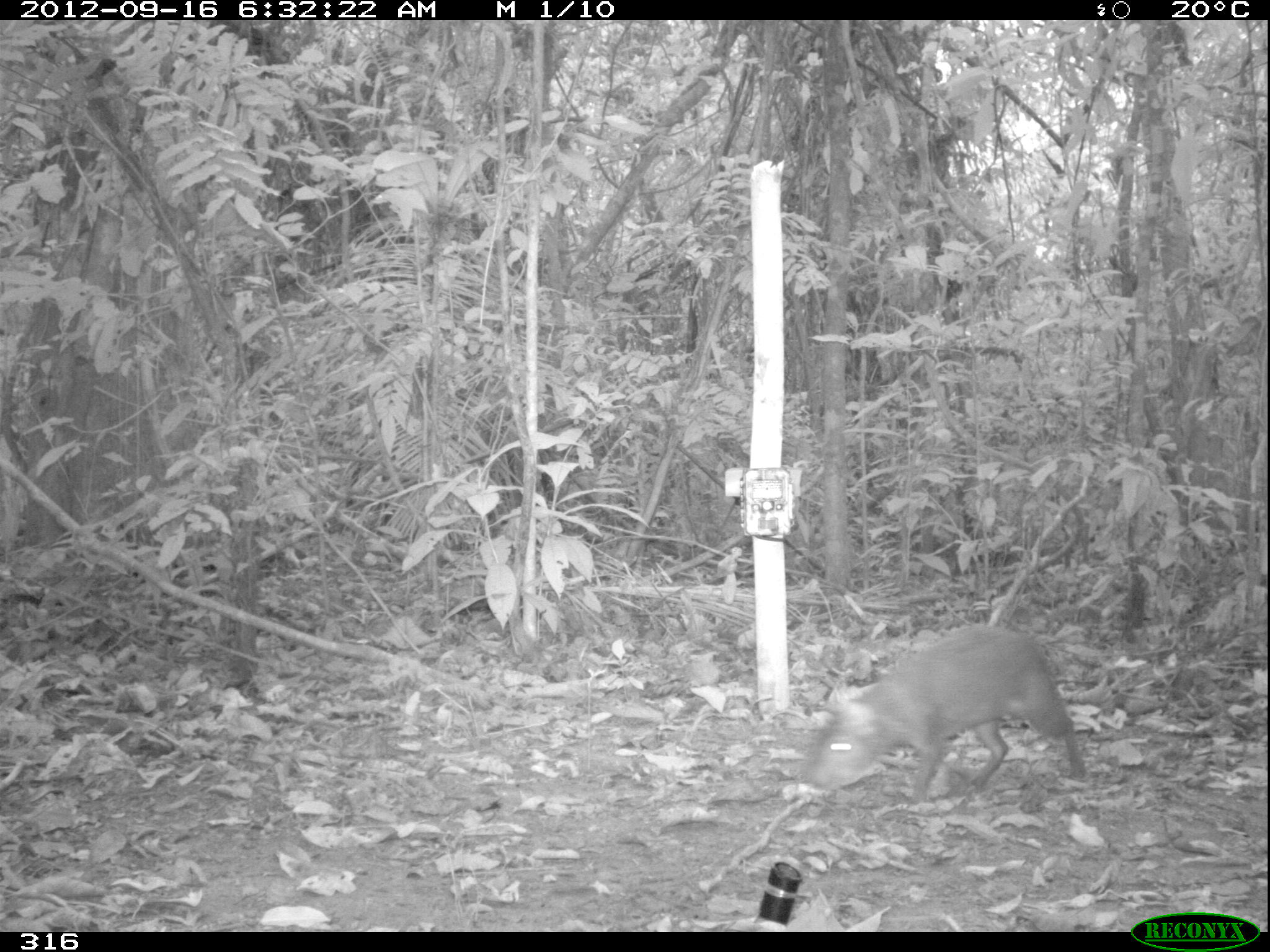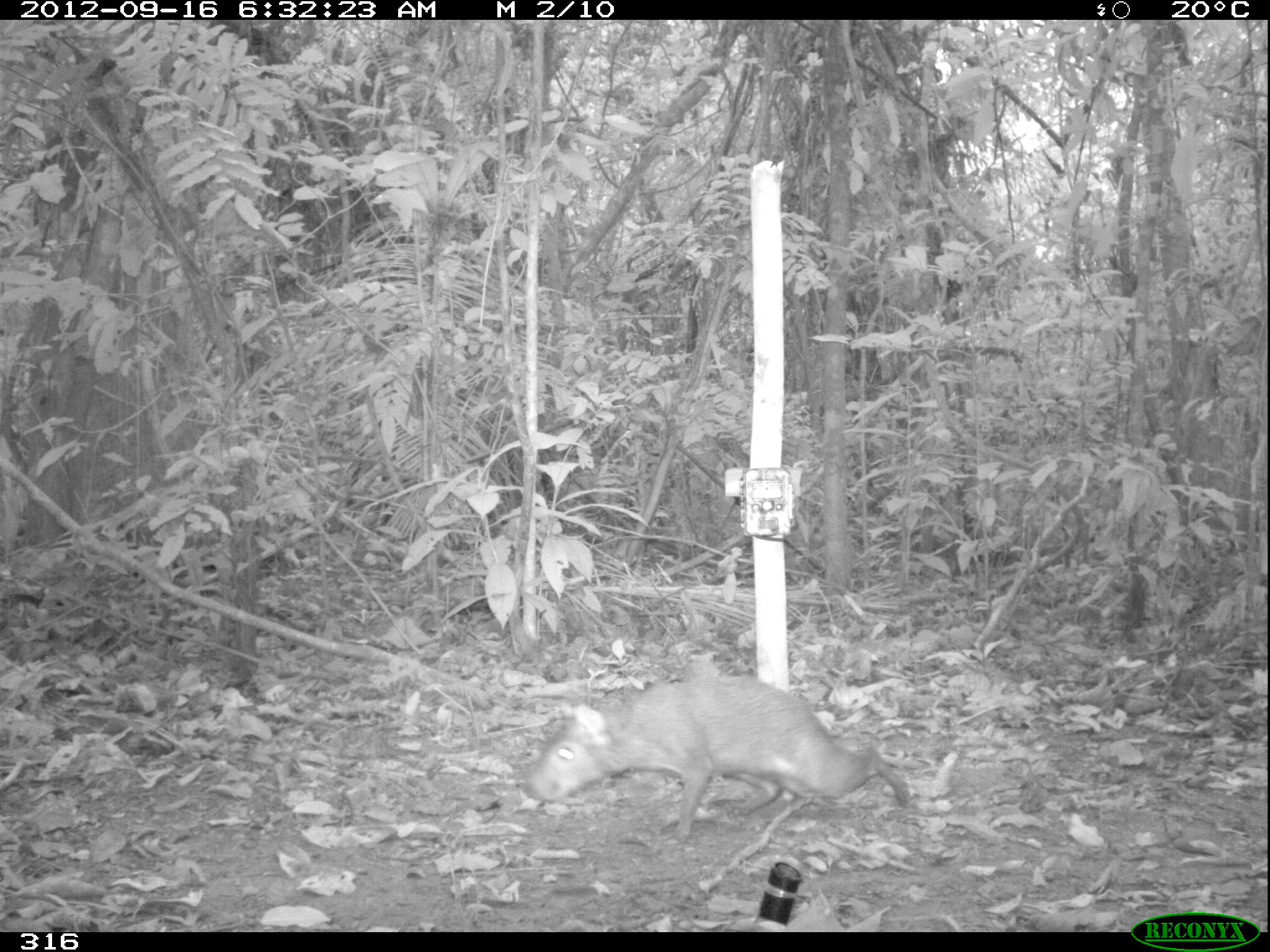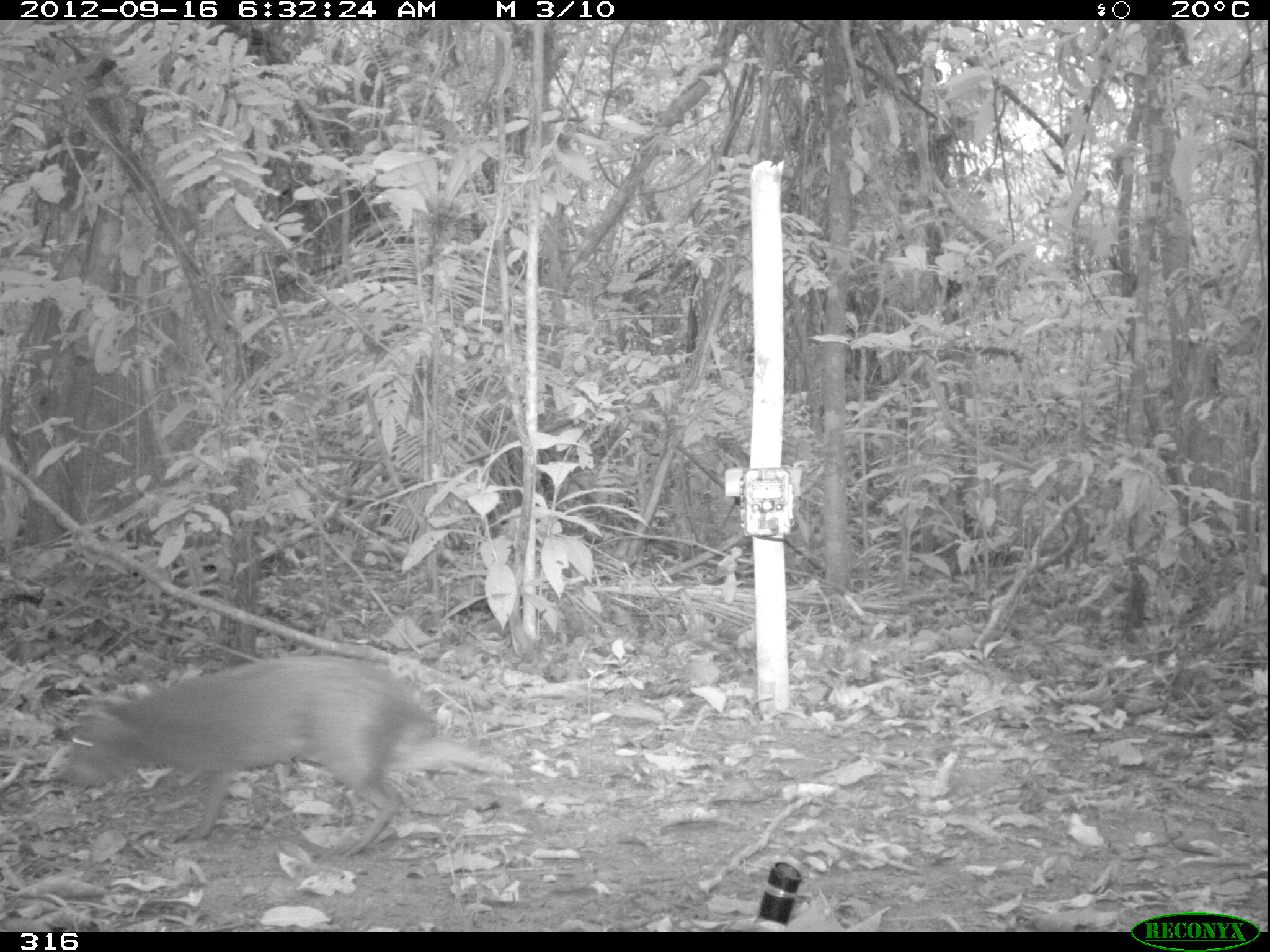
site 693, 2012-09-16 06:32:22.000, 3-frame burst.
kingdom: Animalia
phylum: Chordata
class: Mammalia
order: Rodentia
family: Dasyproctidae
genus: Dasyprocta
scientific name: Dasyprocta punctata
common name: central american agouti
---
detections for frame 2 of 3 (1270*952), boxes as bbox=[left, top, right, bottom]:
dasyprocta punctata: bbox=[523, 672, 912, 842]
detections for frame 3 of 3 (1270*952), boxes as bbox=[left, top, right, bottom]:
dasyprocta punctata: bbox=[50, 649, 508, 856]